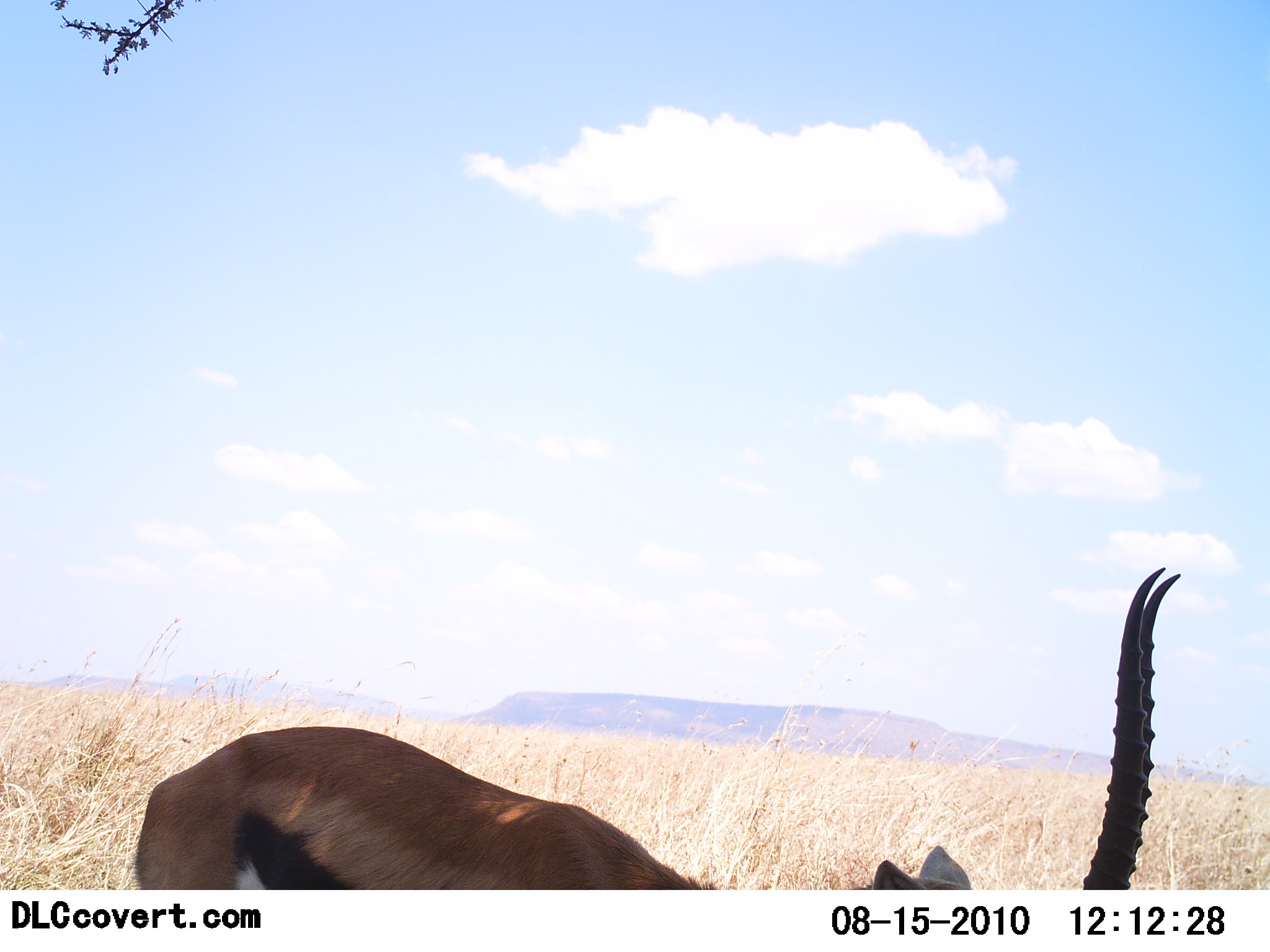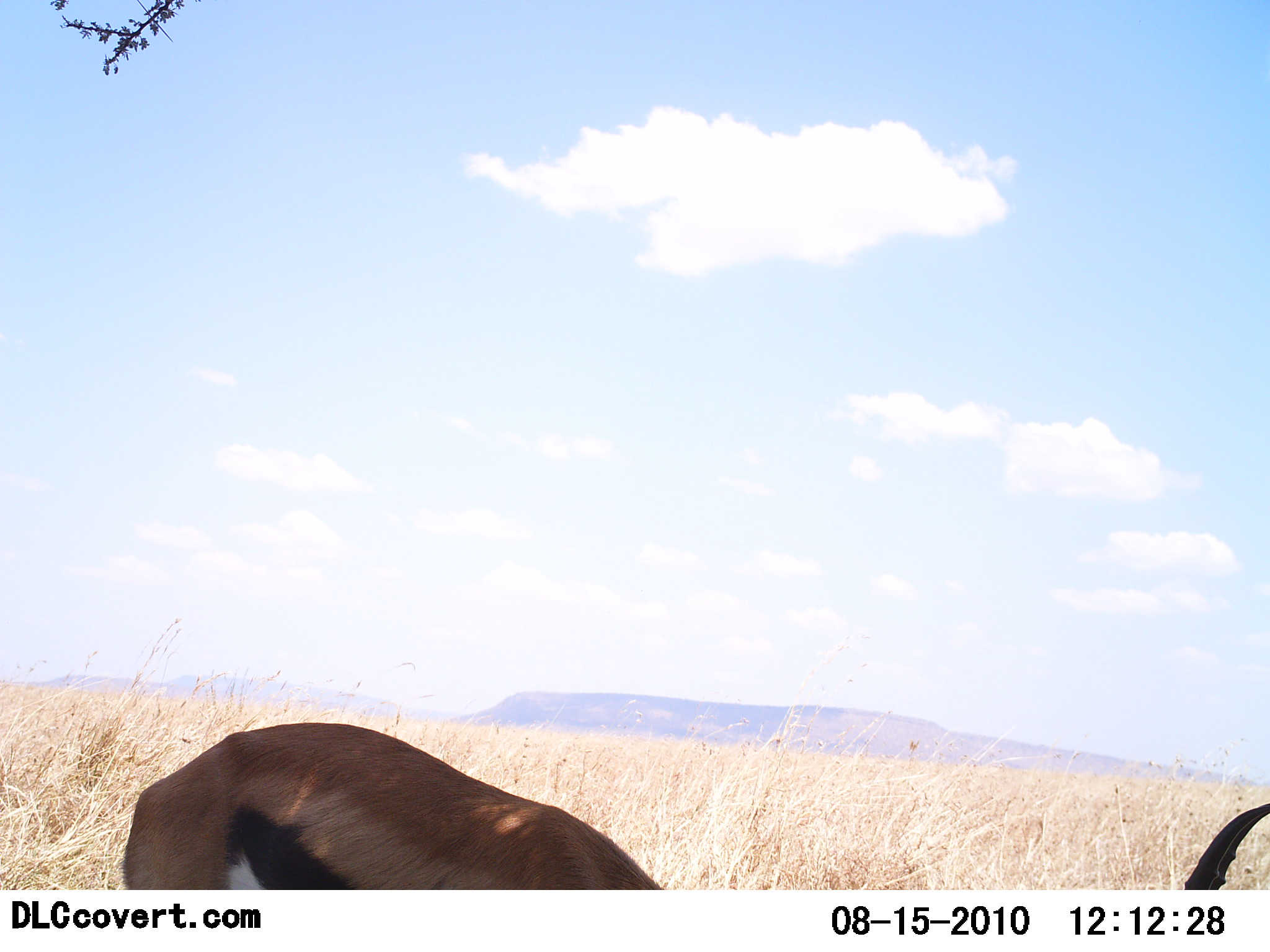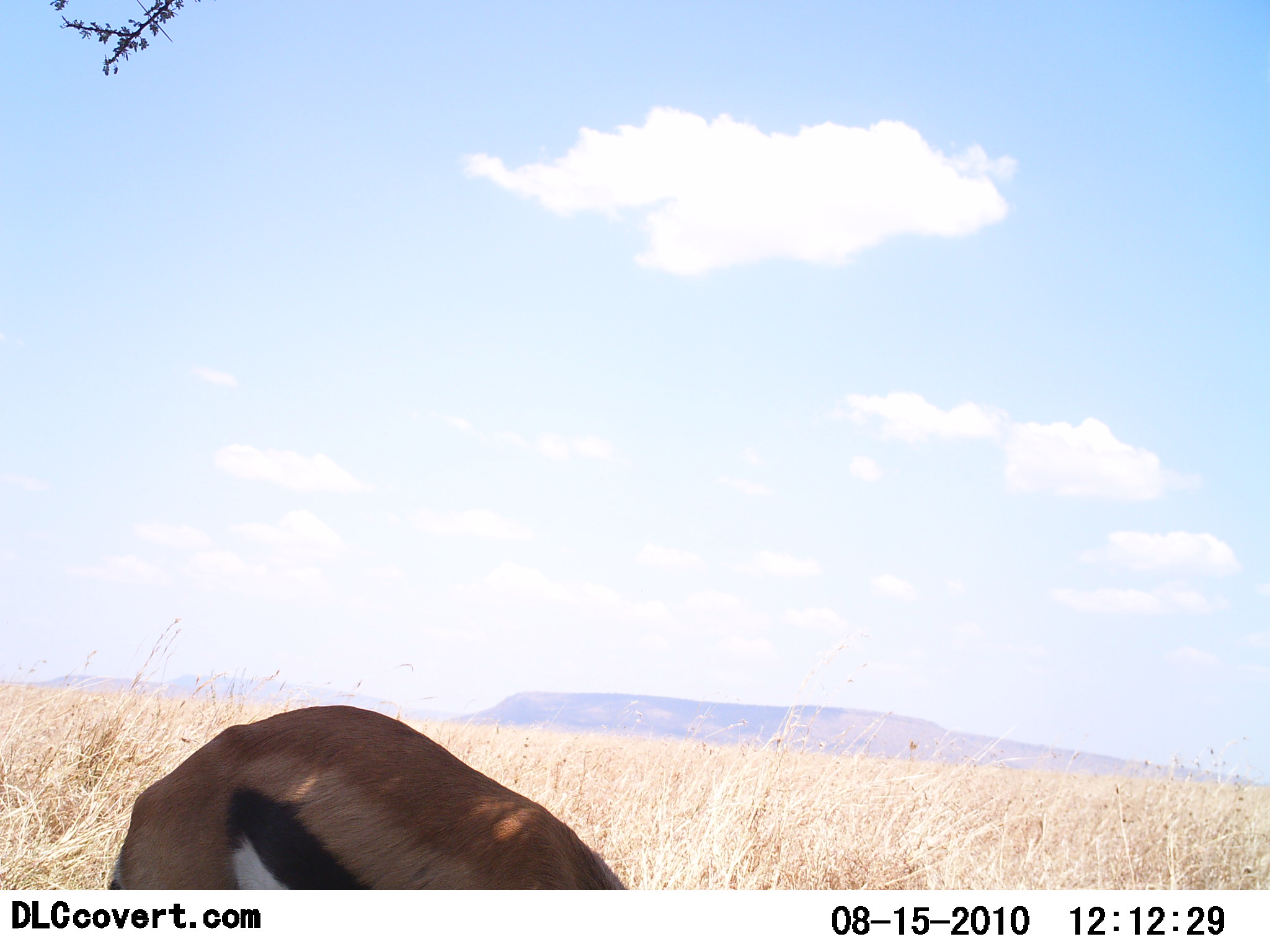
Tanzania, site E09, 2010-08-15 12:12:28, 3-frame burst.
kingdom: Animalia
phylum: Chordata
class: Mammalia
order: Artiodactyla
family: Bovidae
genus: Eudorcas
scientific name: Eudorcas thomsonii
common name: thomson's gazelle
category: gazellethomsons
Gazellethomsons (thomson's gazelle) (Eudorcas thomsonii), count 1. Behavior (volunteer vote fractions): standing 30%, resting 0%, moving 0%, interacting 0%. Young present (vote fraction): 0%. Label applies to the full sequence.